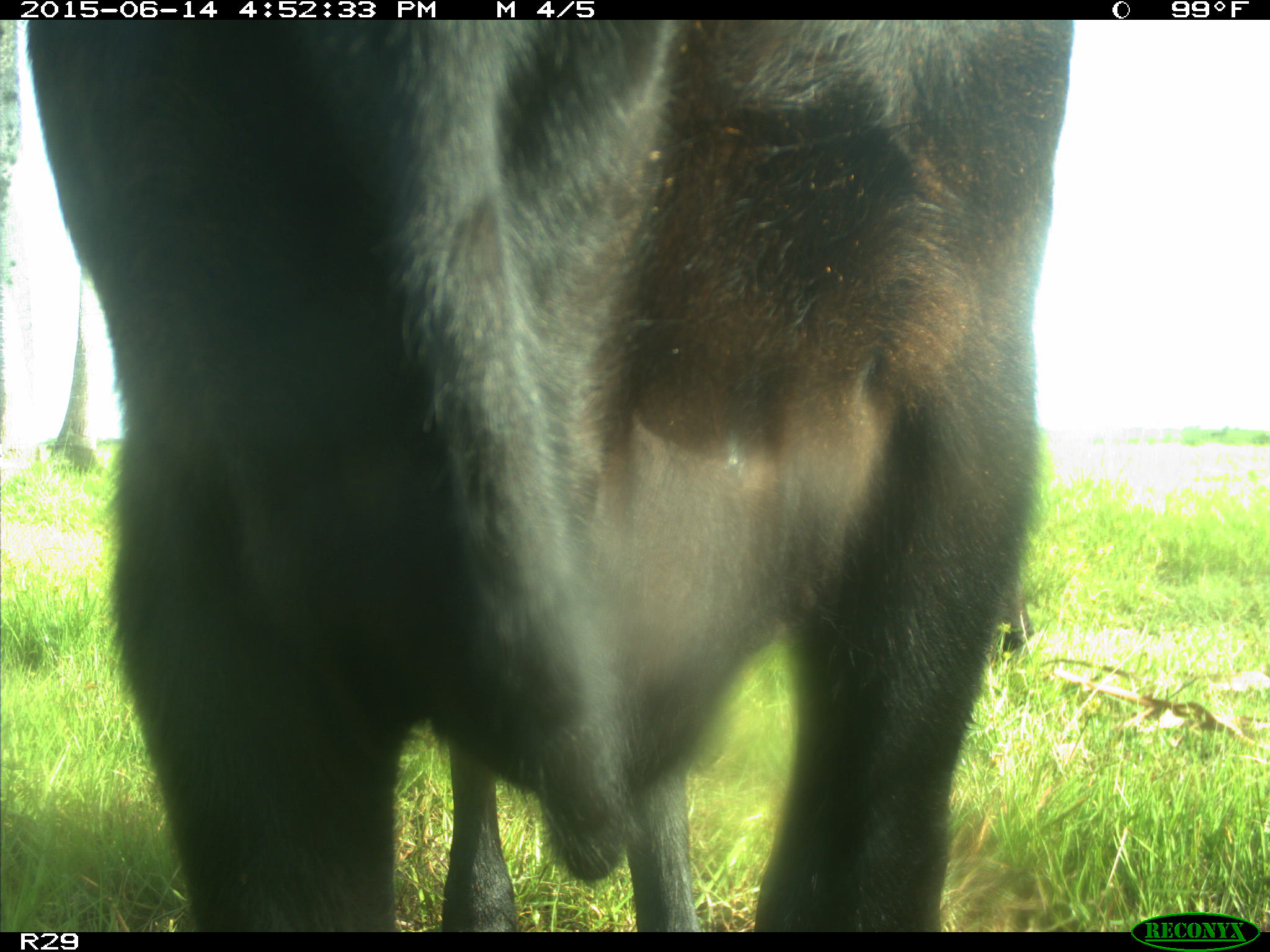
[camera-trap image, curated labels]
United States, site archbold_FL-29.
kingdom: Animalia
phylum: Chordata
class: Mammalia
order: Artiodactyla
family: Bovidae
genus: Bos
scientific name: Bos taurus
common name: domestic cow